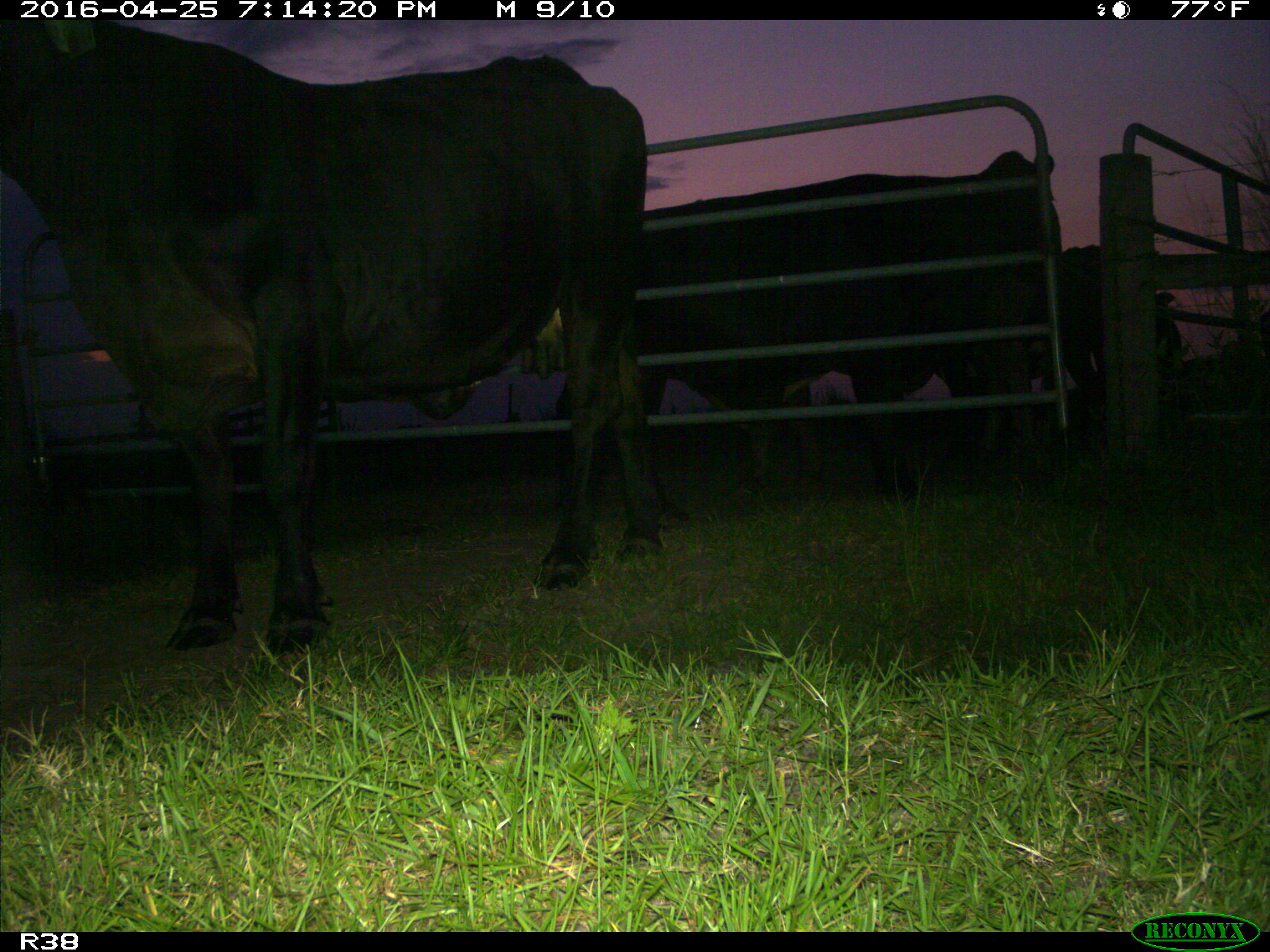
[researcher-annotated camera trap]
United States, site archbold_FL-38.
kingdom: Animalia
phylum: Chordata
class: Mammalia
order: Artiodactyla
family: Bovidae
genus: Bos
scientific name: Bos taurus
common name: domestic cow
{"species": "Bos taurus (domestic cow)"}